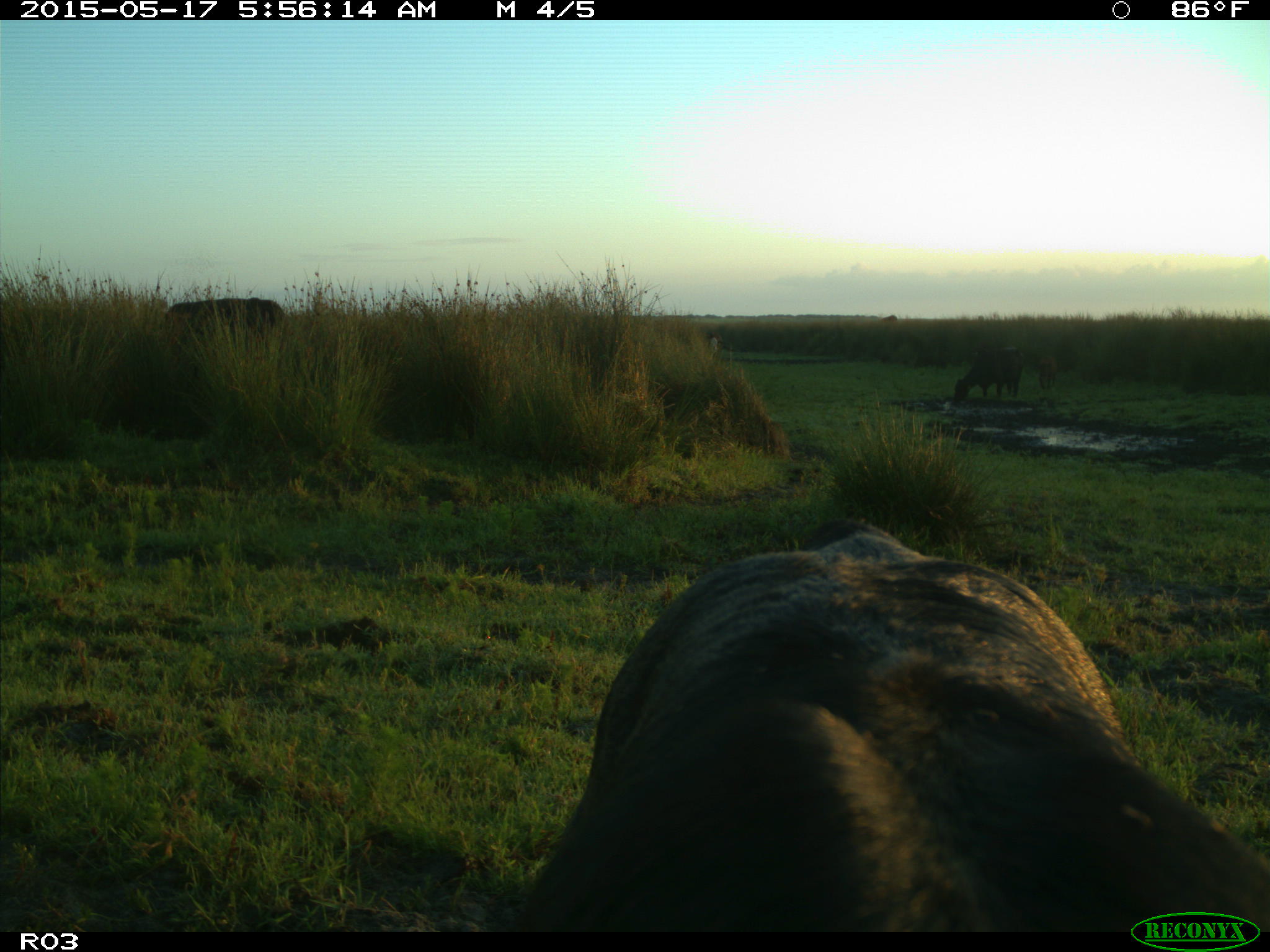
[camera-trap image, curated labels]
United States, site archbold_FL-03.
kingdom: Animalia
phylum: Chordata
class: Mammalia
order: Artiodactyla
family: Bovidae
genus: Bos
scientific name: Bos taurus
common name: domestic cow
Bos taurus (domestic cow).